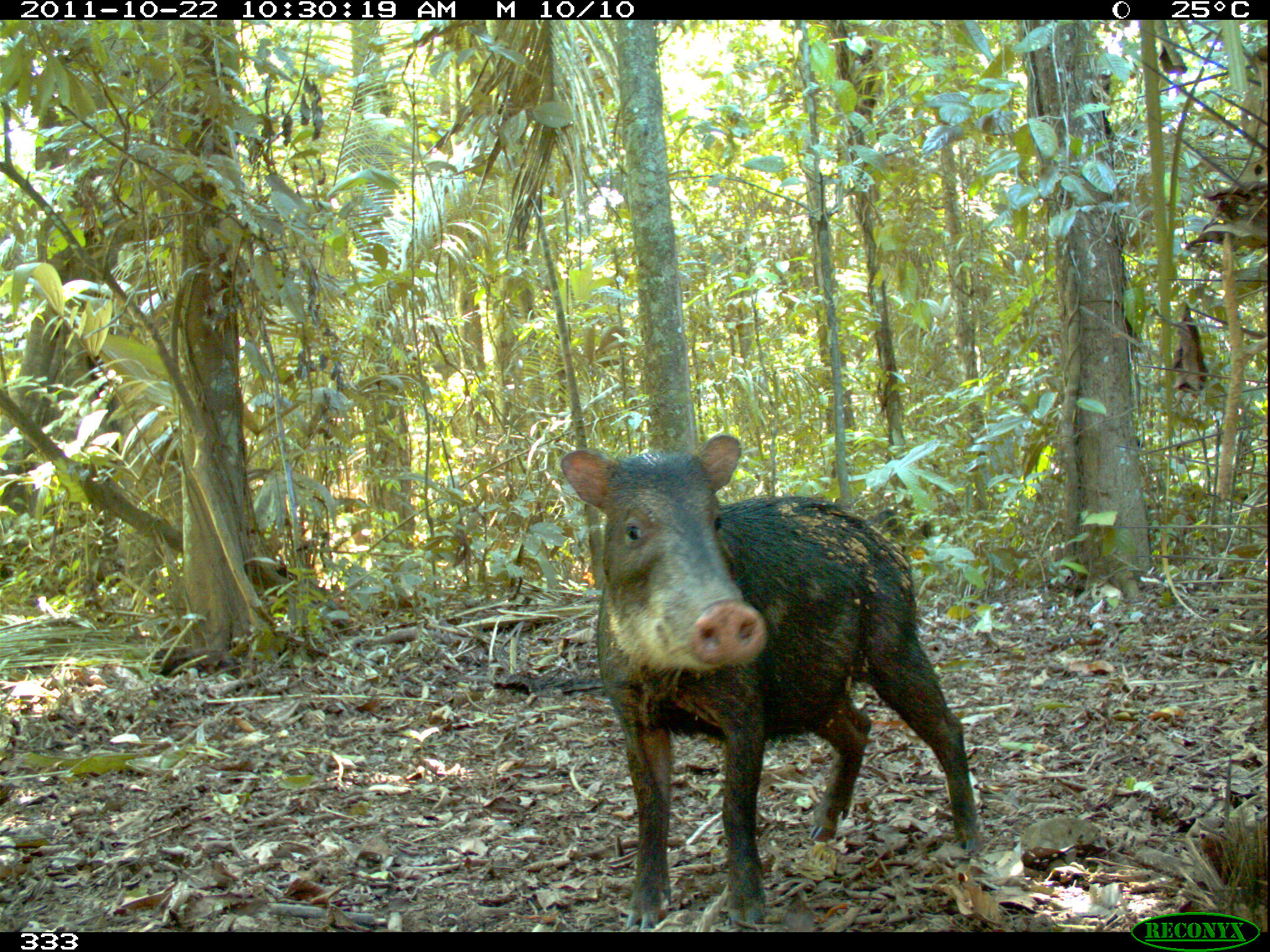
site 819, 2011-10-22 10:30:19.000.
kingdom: Animalia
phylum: Chordata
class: Mammalia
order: Artiodactyla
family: Tayassuidae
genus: Tayassu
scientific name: Tayassu pecari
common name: white-lipped peccary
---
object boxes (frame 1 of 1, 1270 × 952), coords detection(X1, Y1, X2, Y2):
tayassu pecari: detection(557, 431, 981, 925)